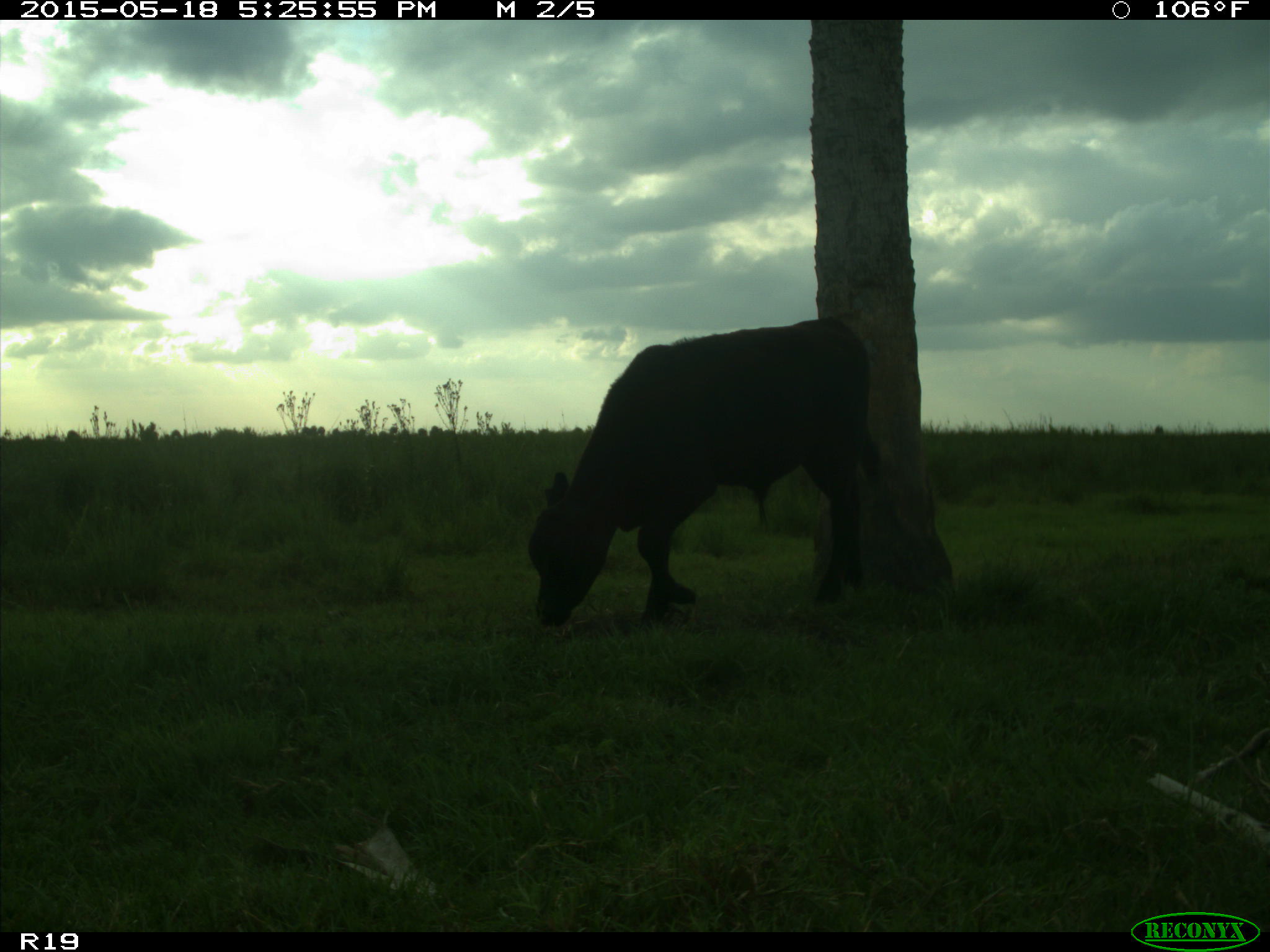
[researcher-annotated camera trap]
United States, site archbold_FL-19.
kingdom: Animalia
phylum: Chordata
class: Mammalia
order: Artiodactyla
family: Bovidae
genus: Bos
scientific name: Bos taurus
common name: domestic cow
Bos taurus (domestic cow).